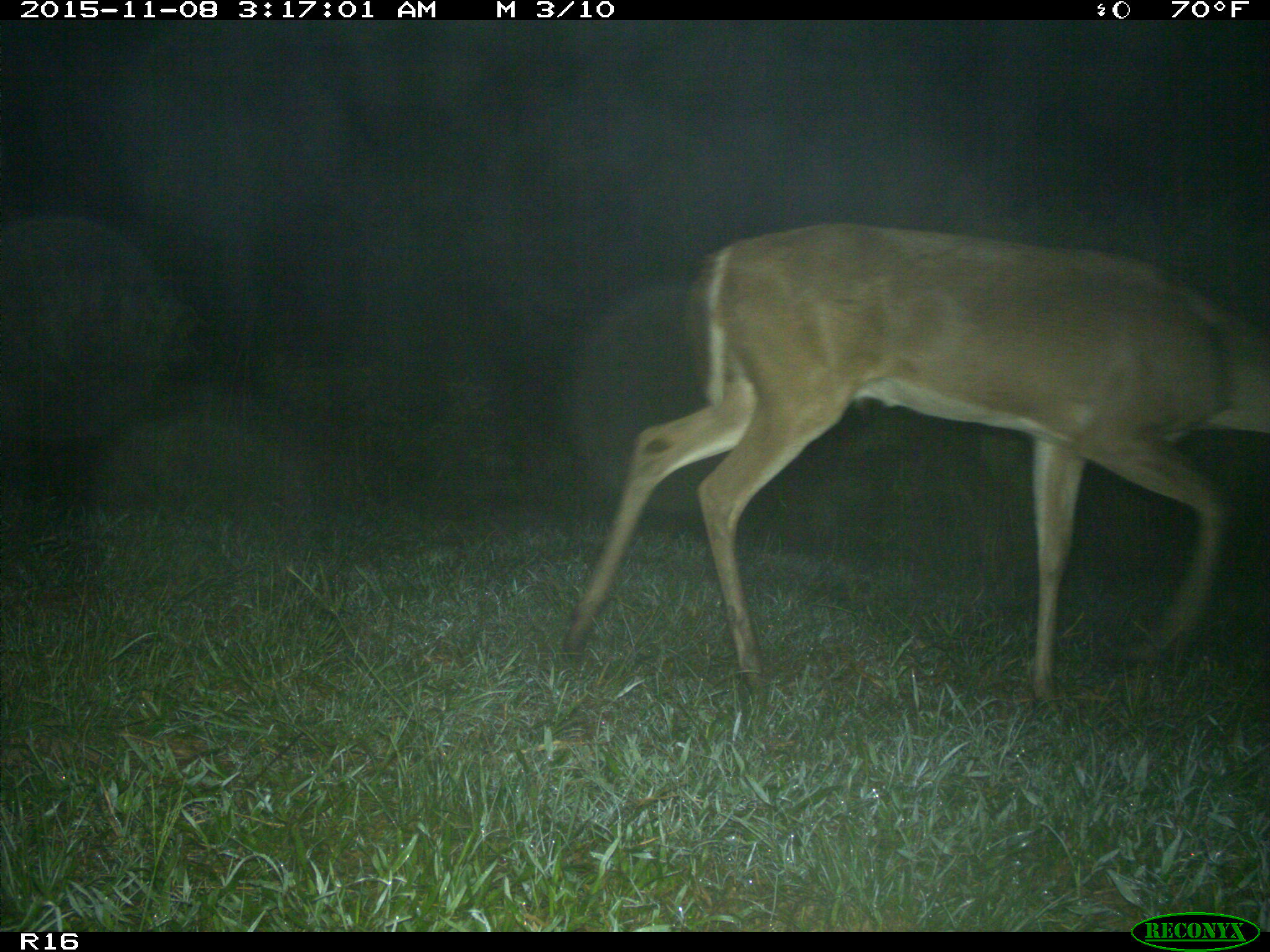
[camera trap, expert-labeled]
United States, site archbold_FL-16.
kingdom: Animalia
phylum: Chordata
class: Mammalia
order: Artiodactyla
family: Cervidae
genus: Odocoileus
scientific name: Odocoileus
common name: deer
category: unidentified deer